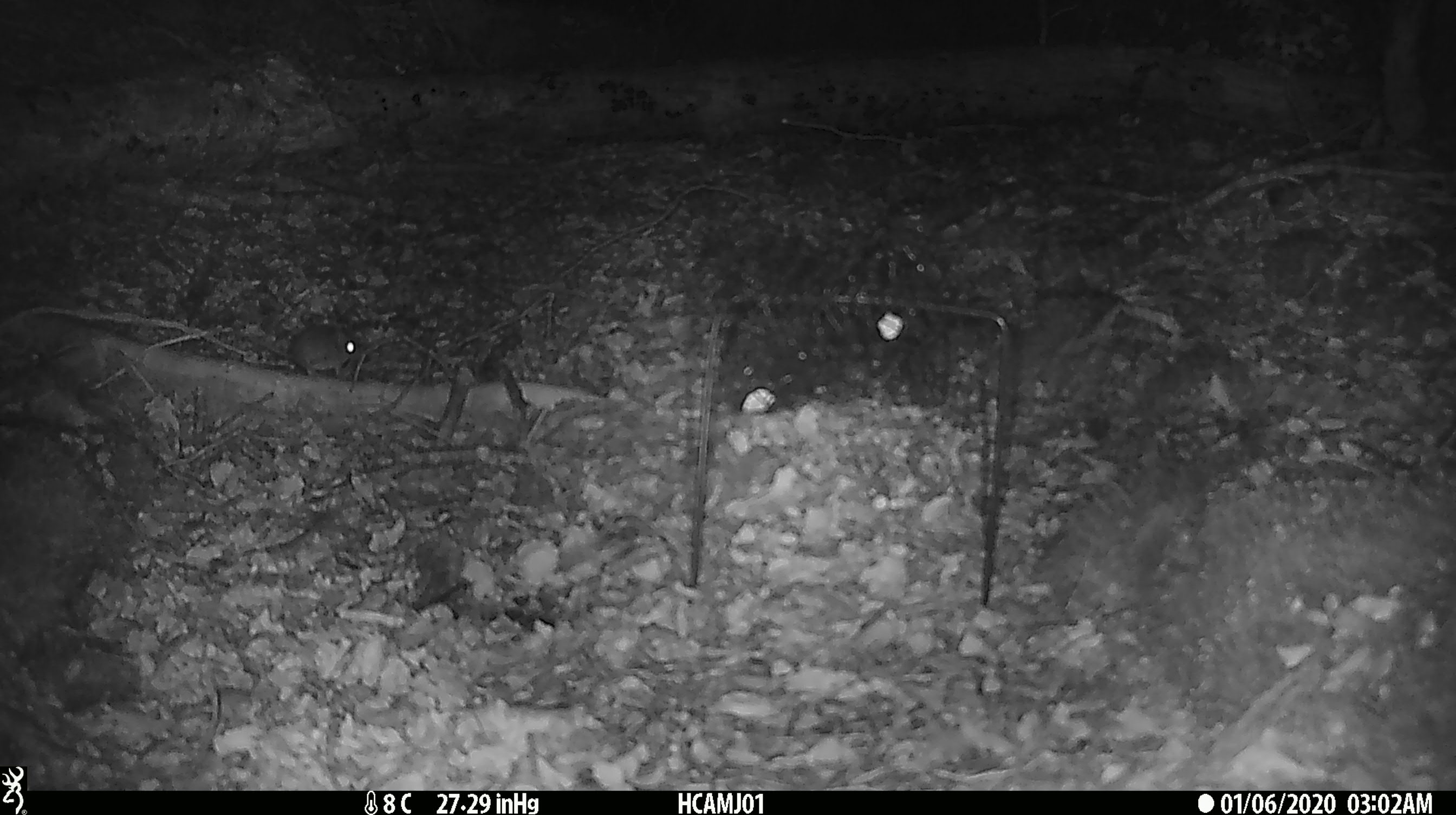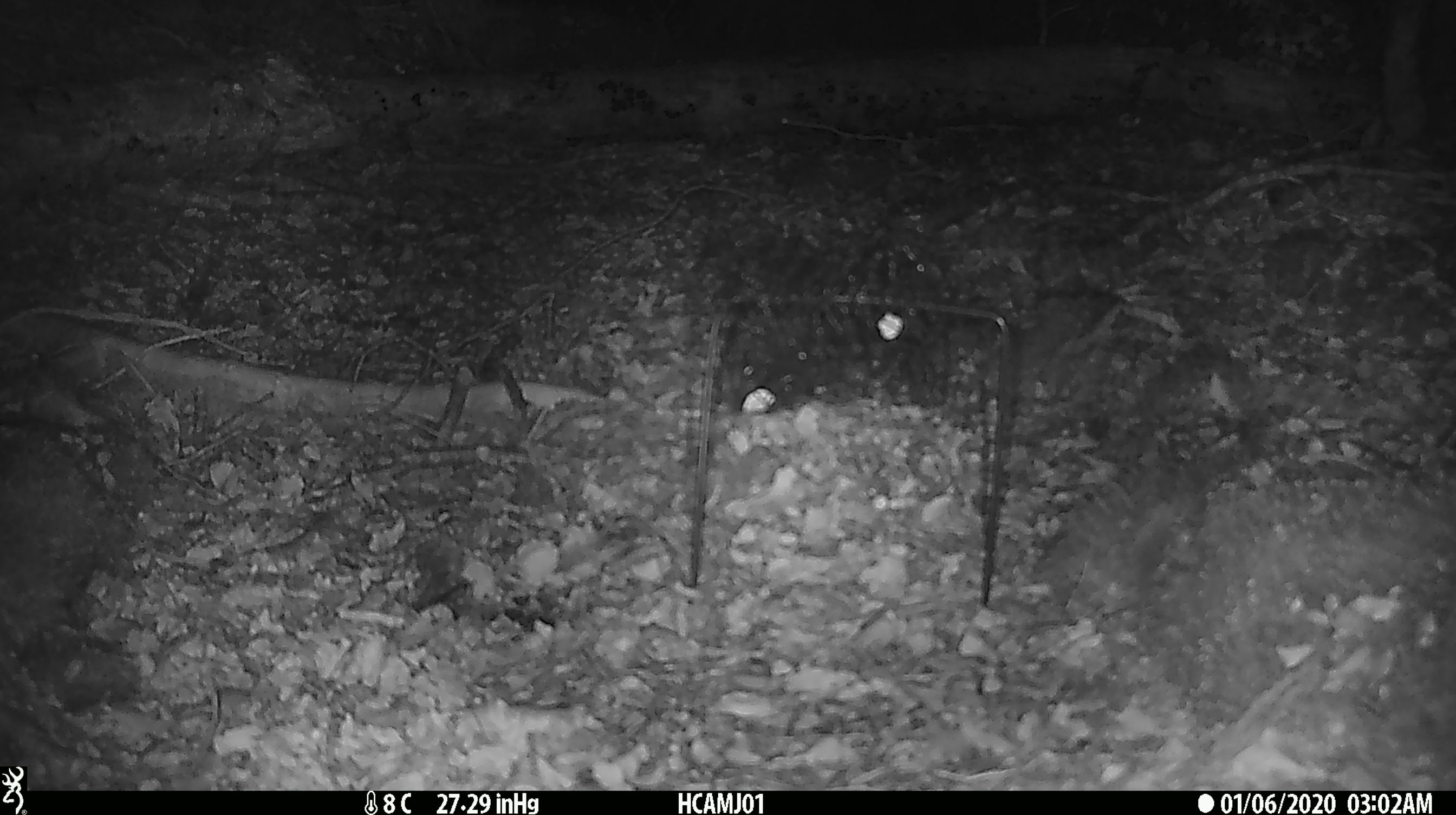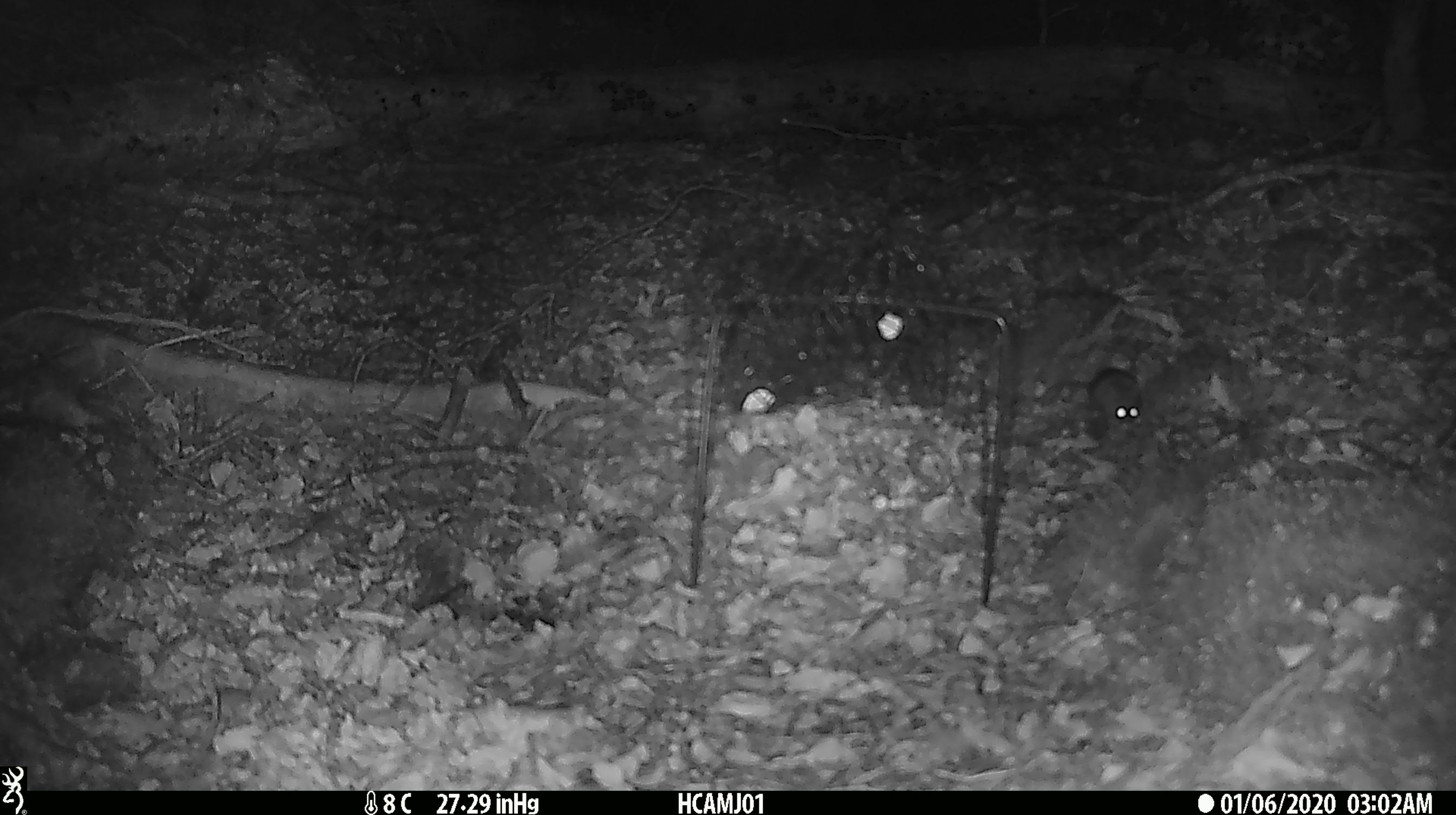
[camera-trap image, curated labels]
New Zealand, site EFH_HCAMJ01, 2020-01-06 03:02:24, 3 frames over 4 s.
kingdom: Animalia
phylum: Chordata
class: Mammalia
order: Rodentia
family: Muridae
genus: Mus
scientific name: Mus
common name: mouse